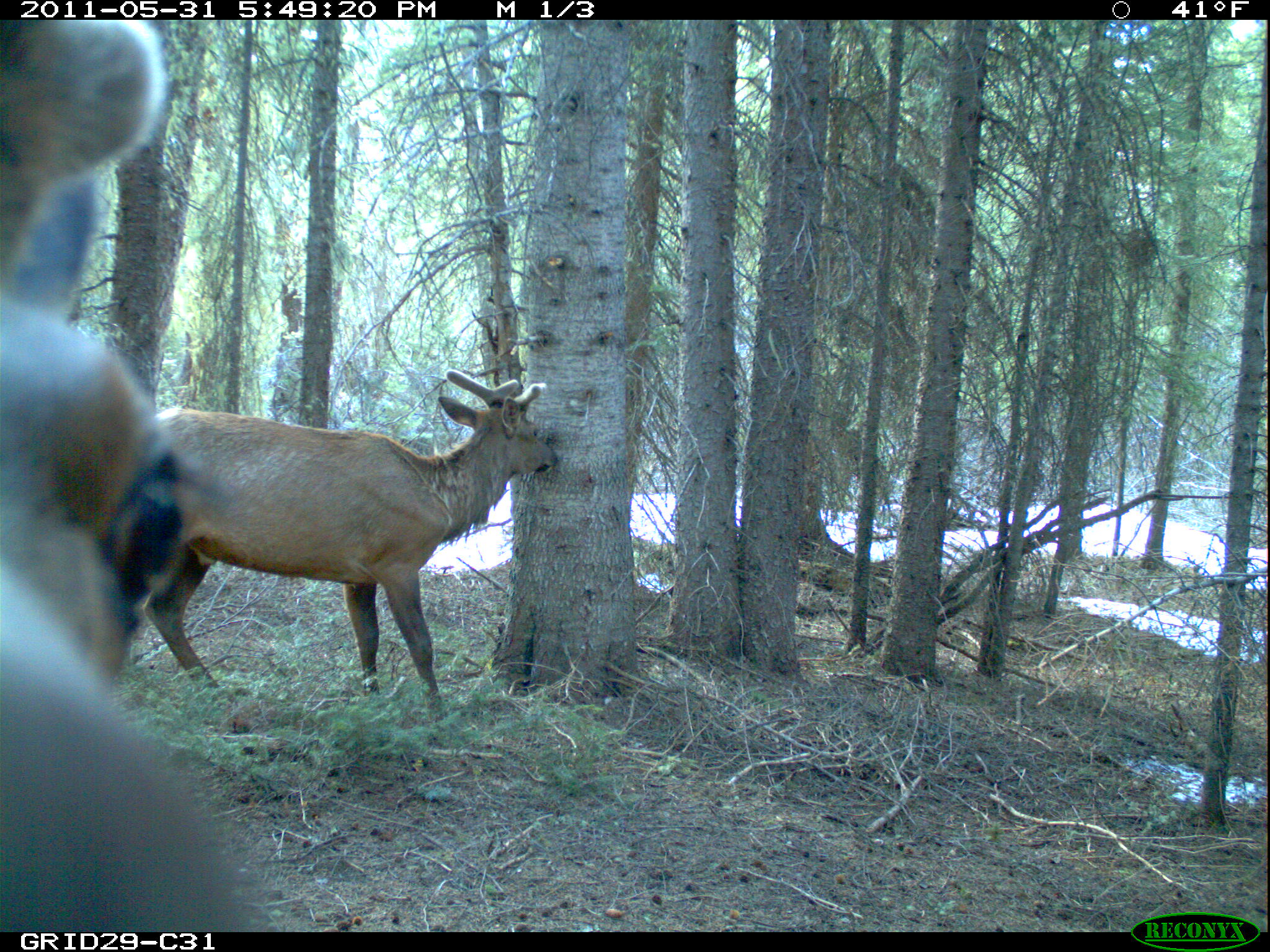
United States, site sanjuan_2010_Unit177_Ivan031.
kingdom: Animalia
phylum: Chordata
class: Mammalia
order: Artiodactyla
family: Cervidae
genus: Cervus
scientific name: Cervus elaphus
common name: red deer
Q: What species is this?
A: Cervus elaphus (red deer).